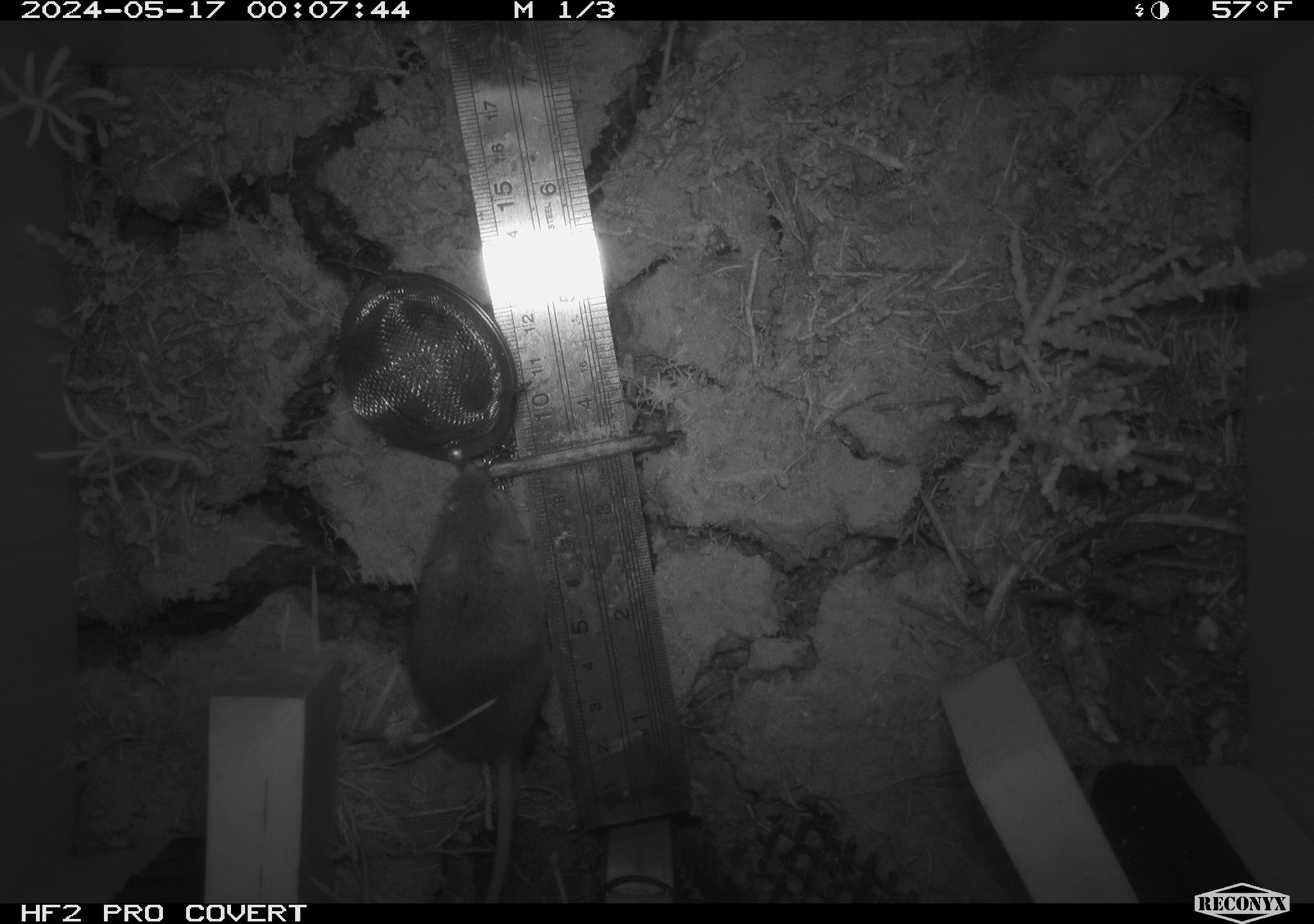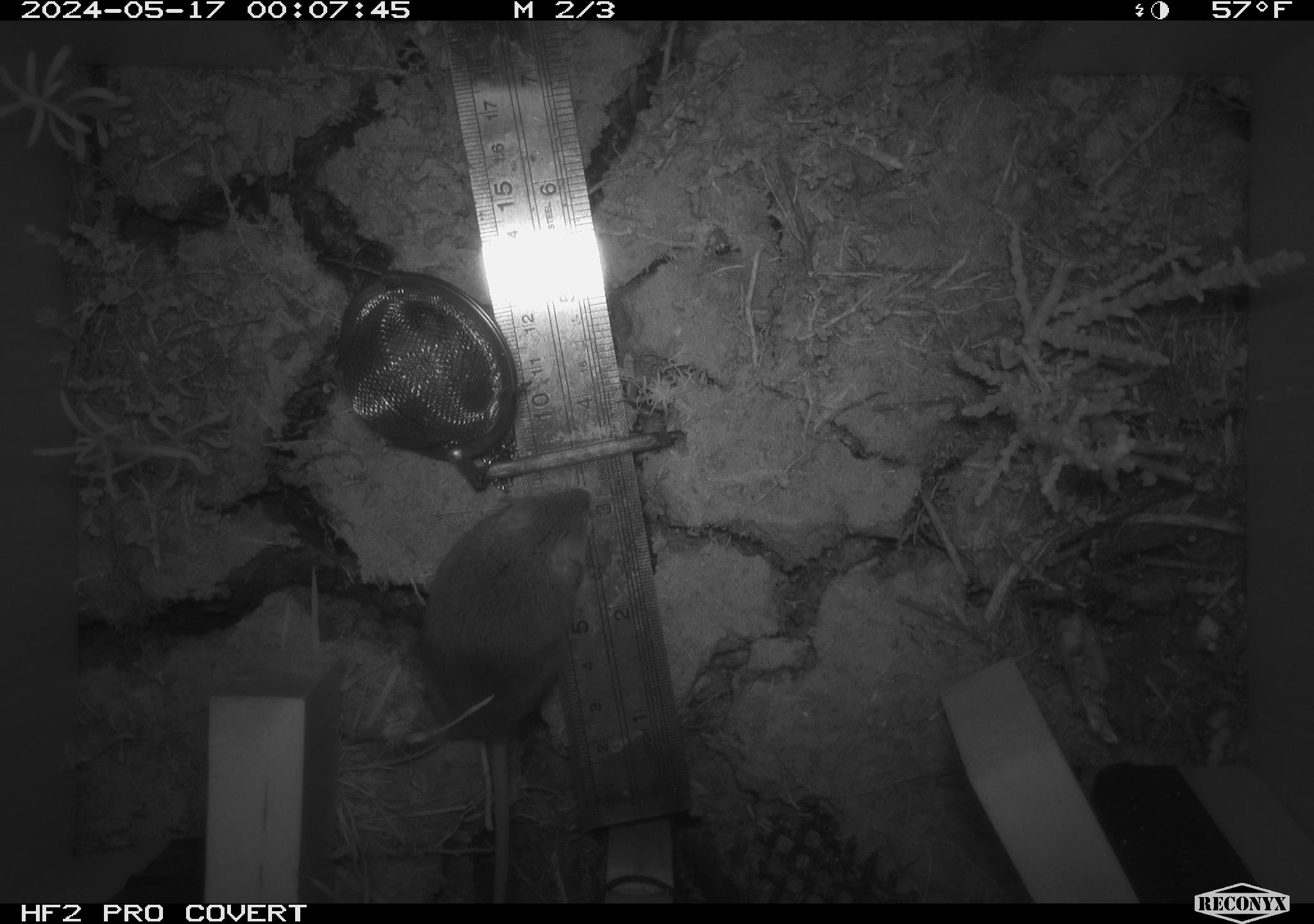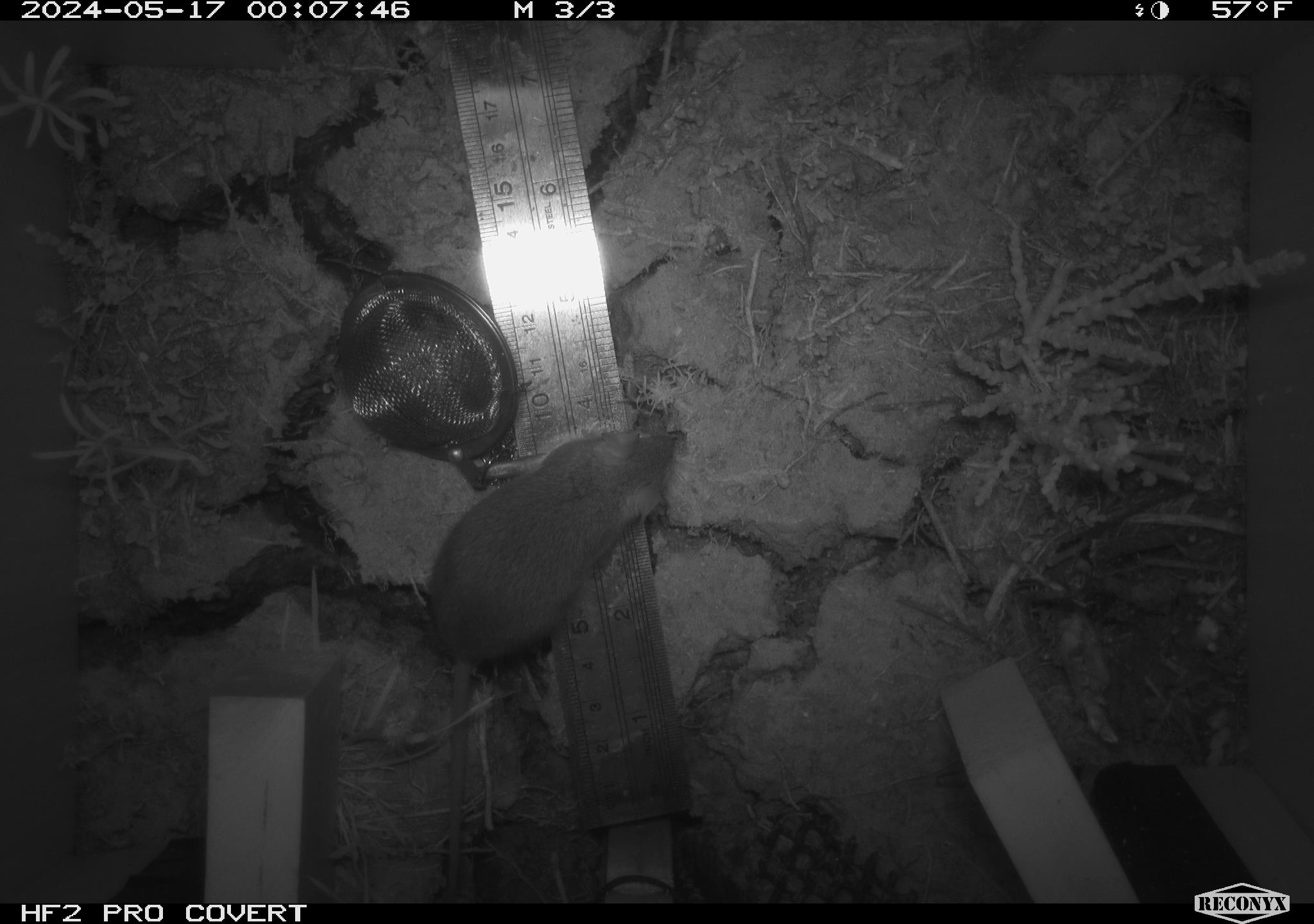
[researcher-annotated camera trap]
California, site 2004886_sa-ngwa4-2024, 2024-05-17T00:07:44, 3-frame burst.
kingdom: Animalia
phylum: Chordata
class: Mammalia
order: Rodentia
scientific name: Rodentia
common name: mouse species